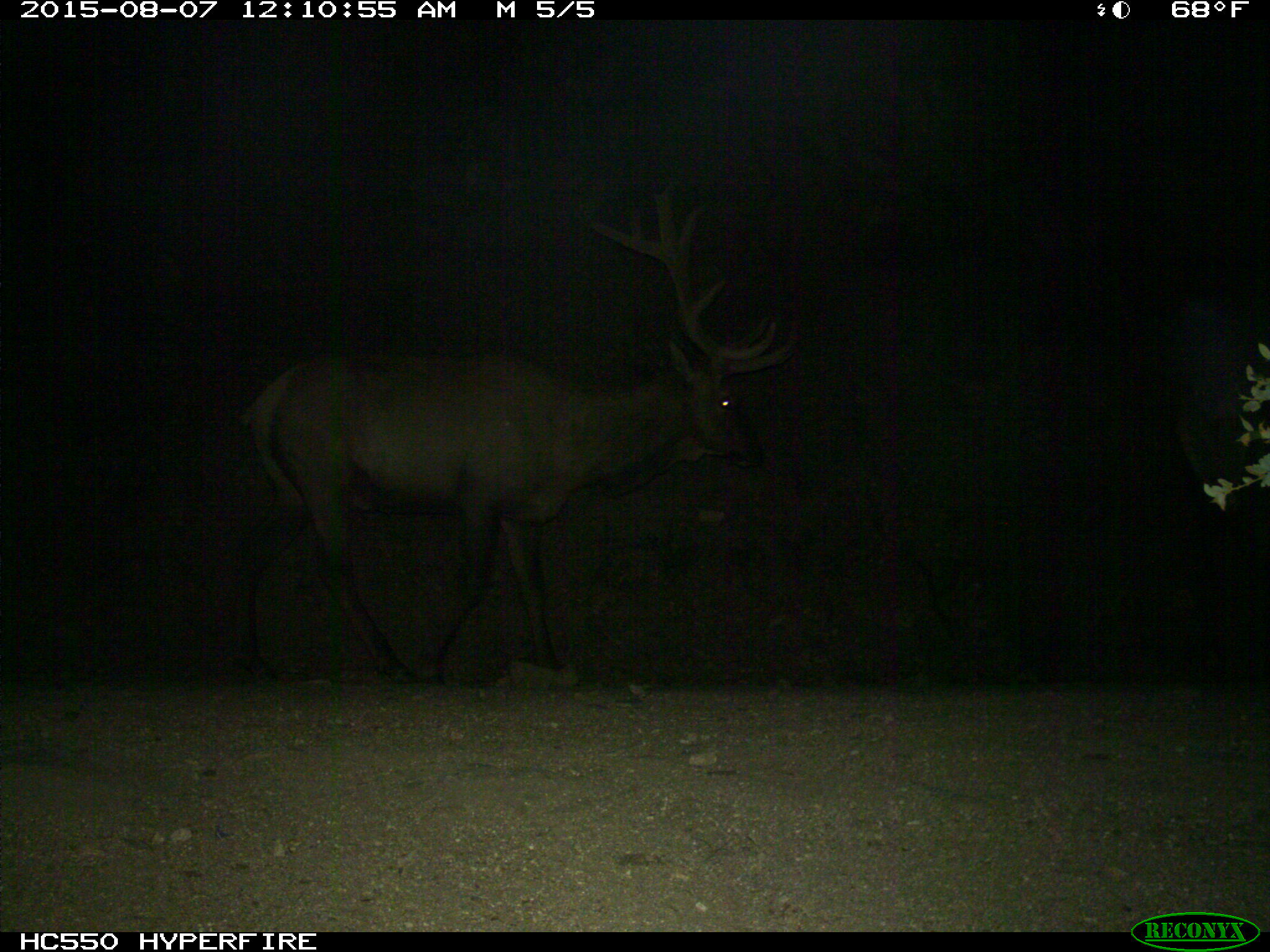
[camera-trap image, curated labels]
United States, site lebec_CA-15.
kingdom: Animalia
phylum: Chordata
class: Mammalia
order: Artiodactyla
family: Cervidae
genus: Cervus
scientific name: Cervus canadensis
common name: elk